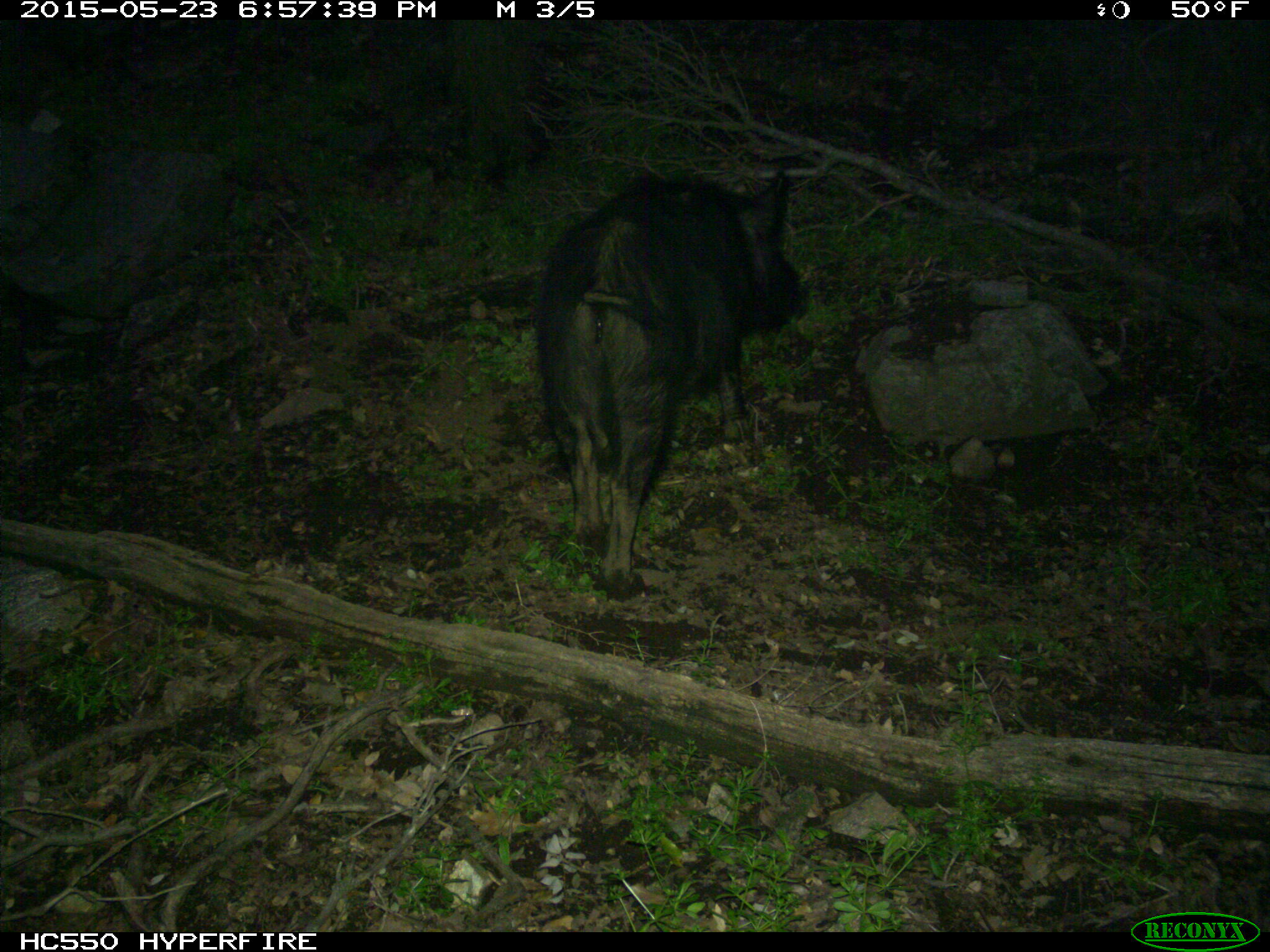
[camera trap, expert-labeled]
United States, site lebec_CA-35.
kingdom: Animalia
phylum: Chordata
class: Mammalia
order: Artiodactyla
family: Suidae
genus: Sus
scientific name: Sus scrofa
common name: wild boar